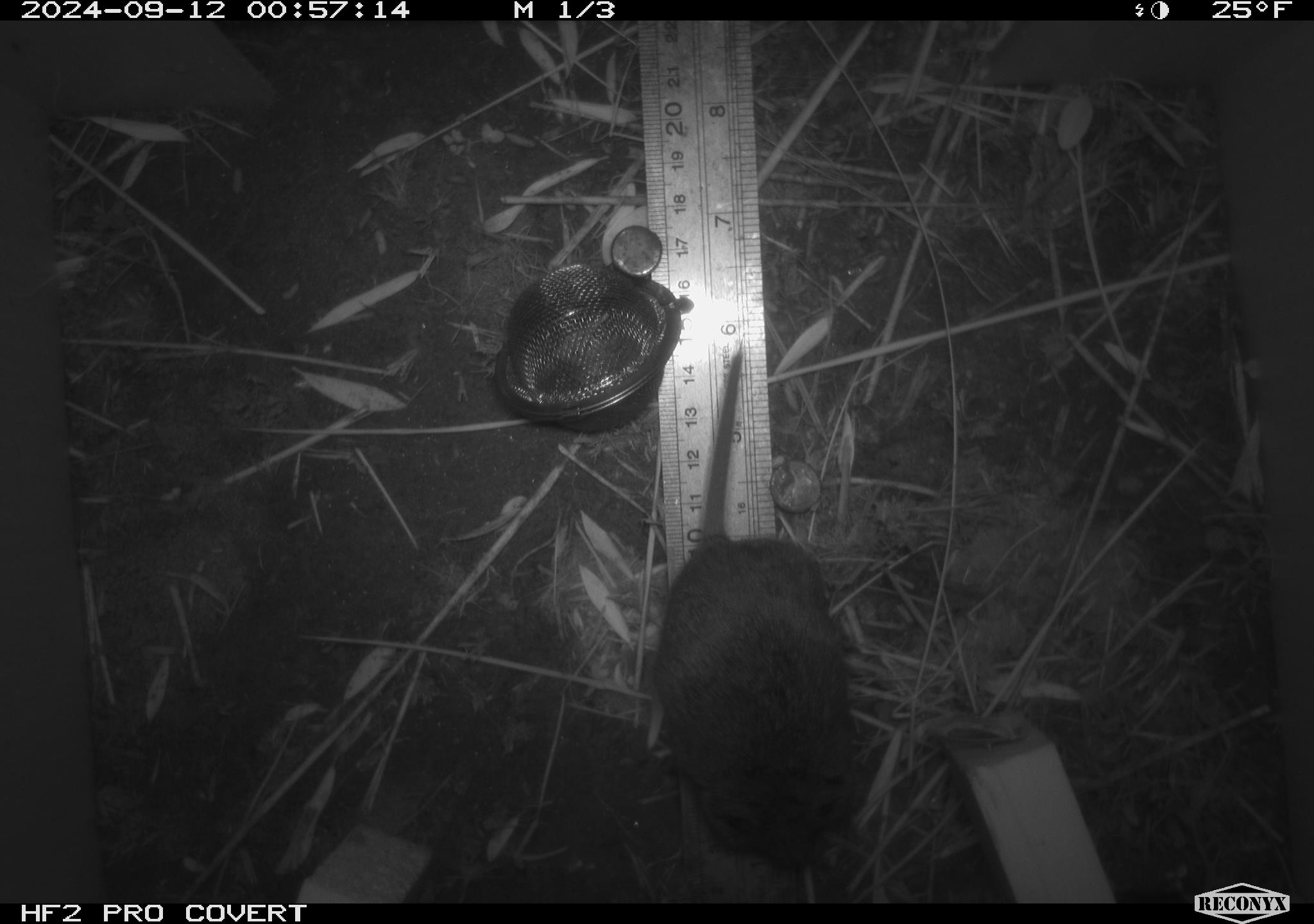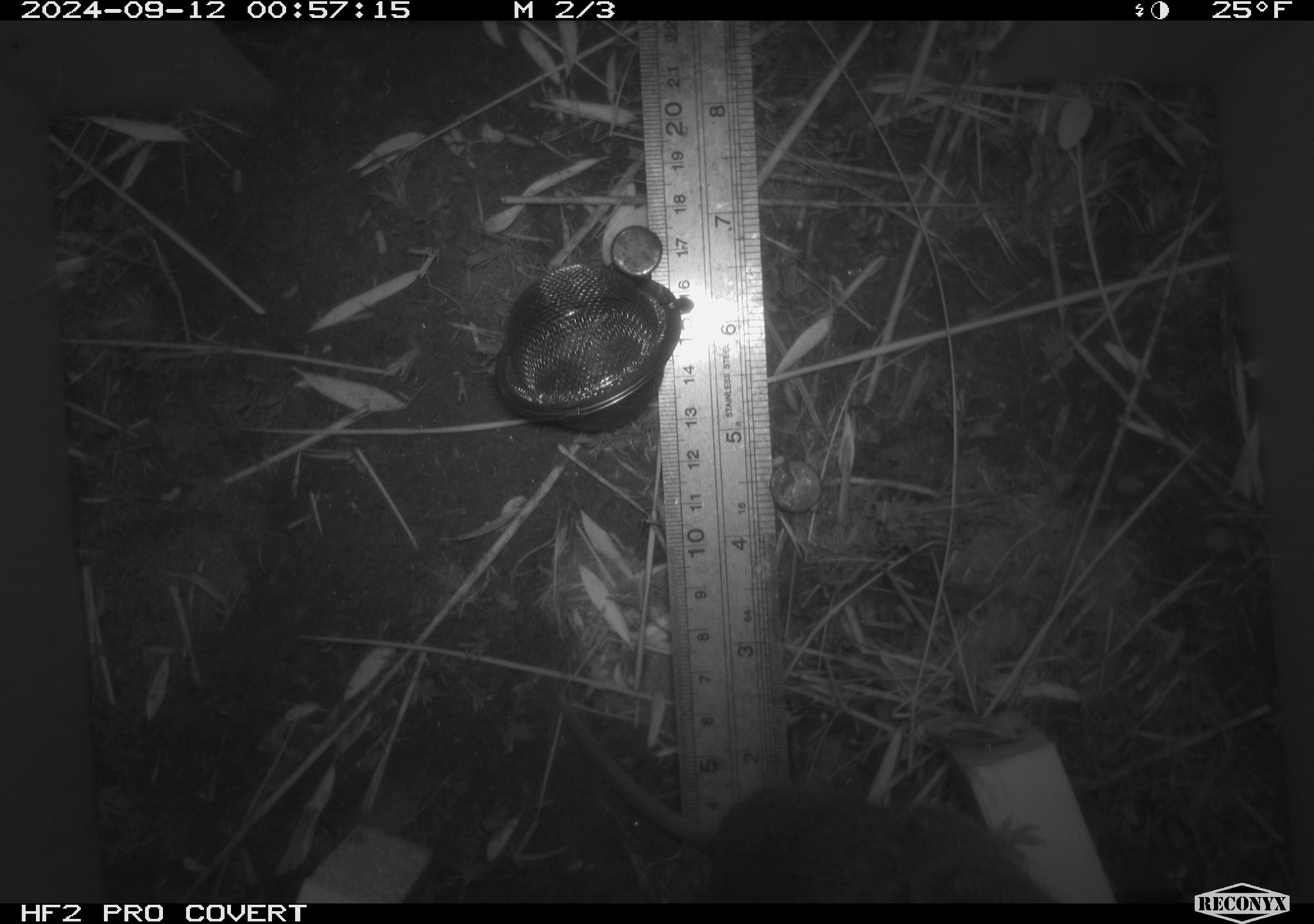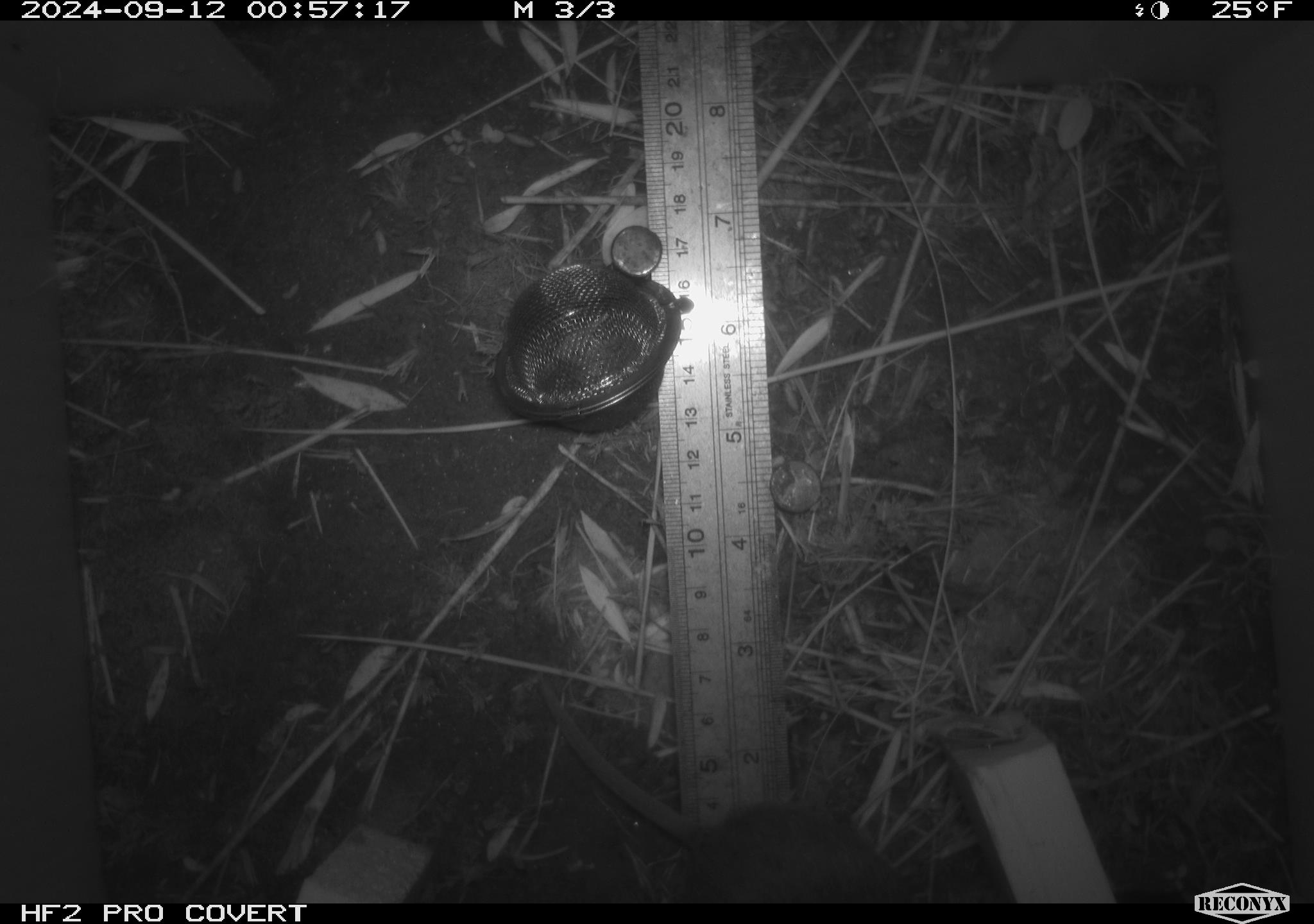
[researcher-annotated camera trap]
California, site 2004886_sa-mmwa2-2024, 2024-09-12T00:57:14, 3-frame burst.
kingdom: Animalia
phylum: Chordata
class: Mammalia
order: Rodentia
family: Cricetidae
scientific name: Arvicolinae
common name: voles, lemmings, and muskrats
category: arvicolinae subfamily